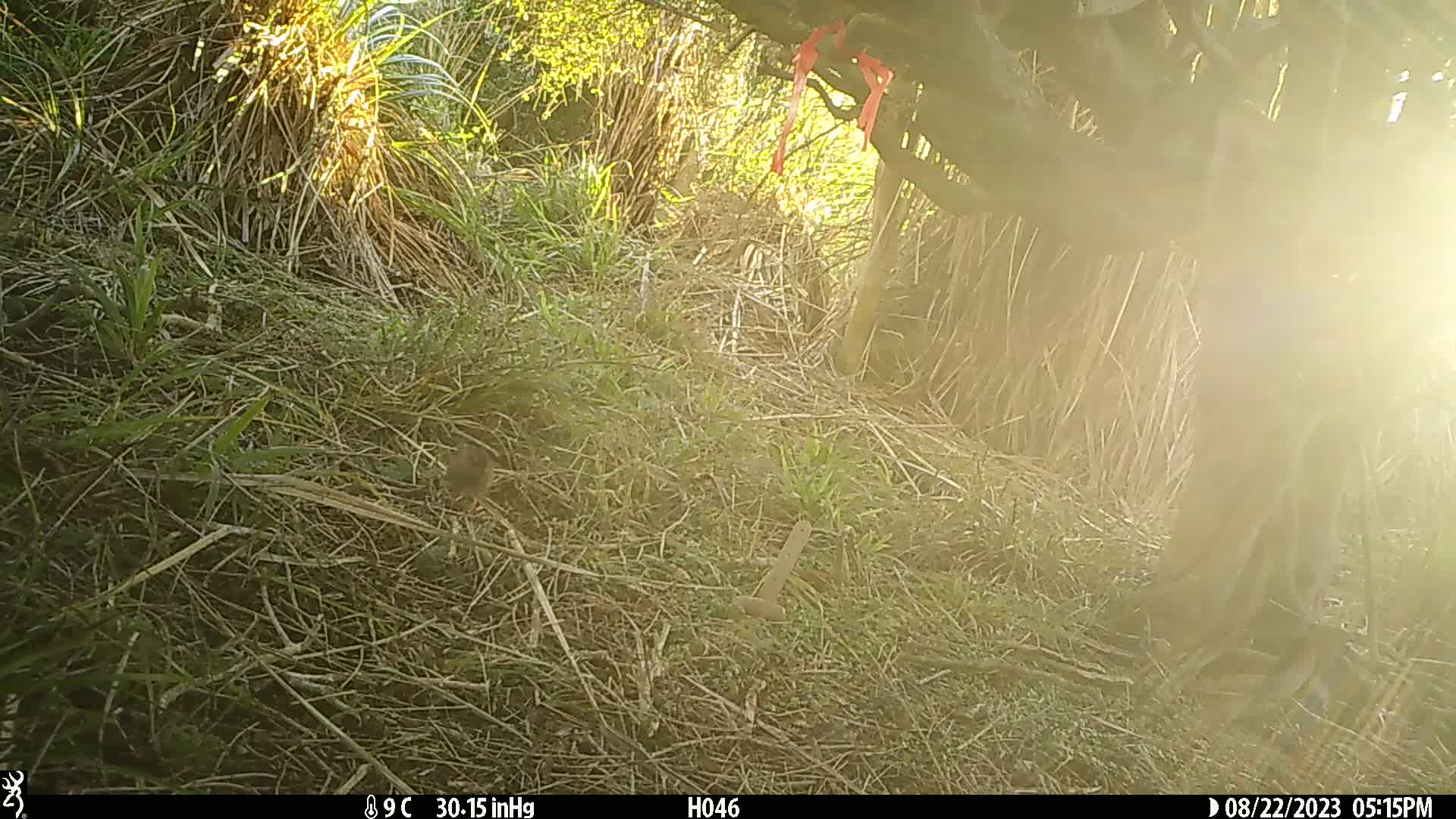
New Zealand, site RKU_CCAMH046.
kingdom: Animalia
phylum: Chordata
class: Aves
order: Passeriformes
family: Prunellidae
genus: Prunella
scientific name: Prunella modularis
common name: dunnock